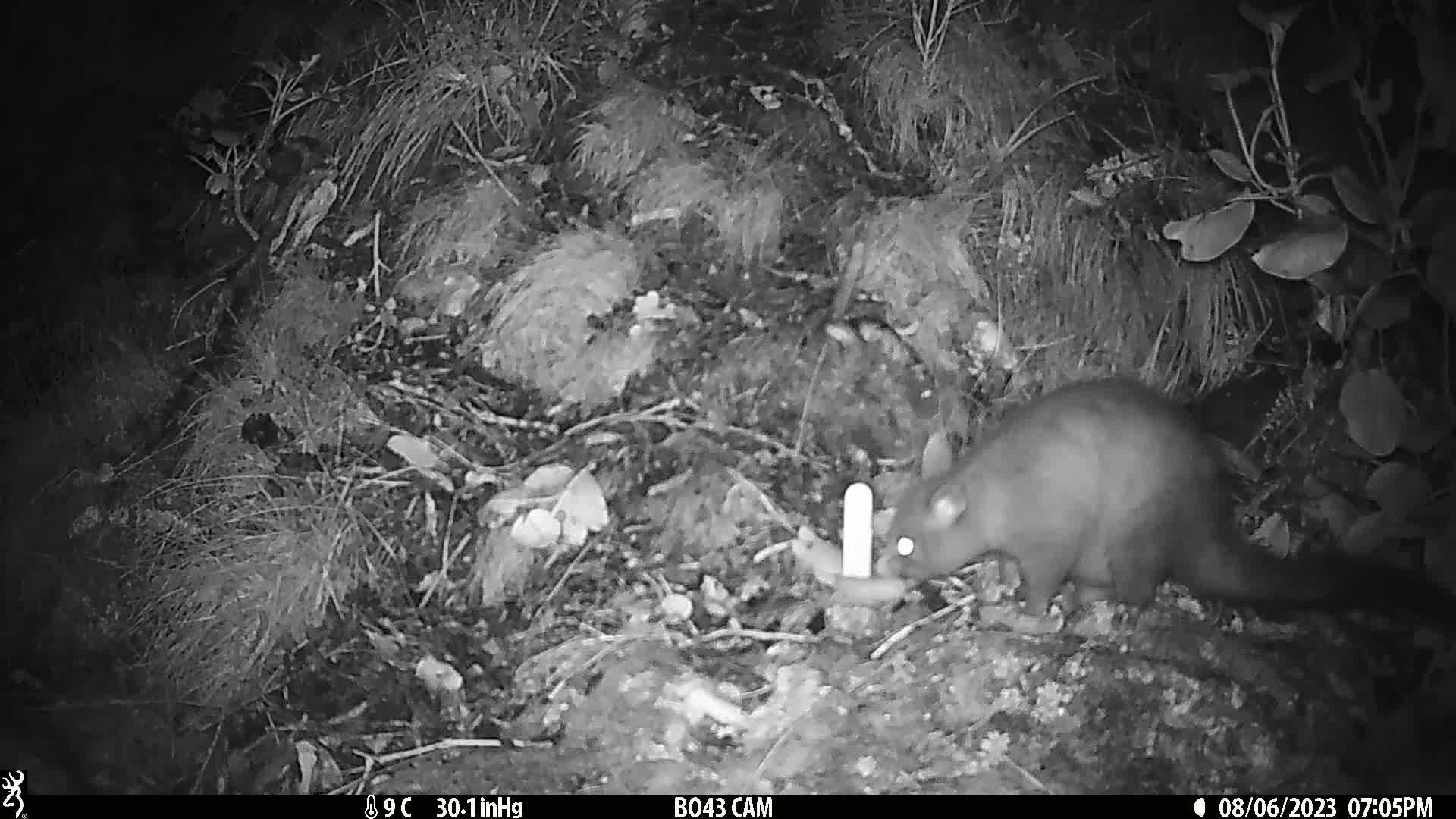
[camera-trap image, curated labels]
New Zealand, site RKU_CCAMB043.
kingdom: Animalia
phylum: Chordata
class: Mammalia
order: Diprotodontia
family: Phalangeridae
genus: Trichosurus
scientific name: Trichosurus vulpecula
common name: common brushtail possum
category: possum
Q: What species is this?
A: Possum (common brushtail possum) (Trichosurus vulpecula).